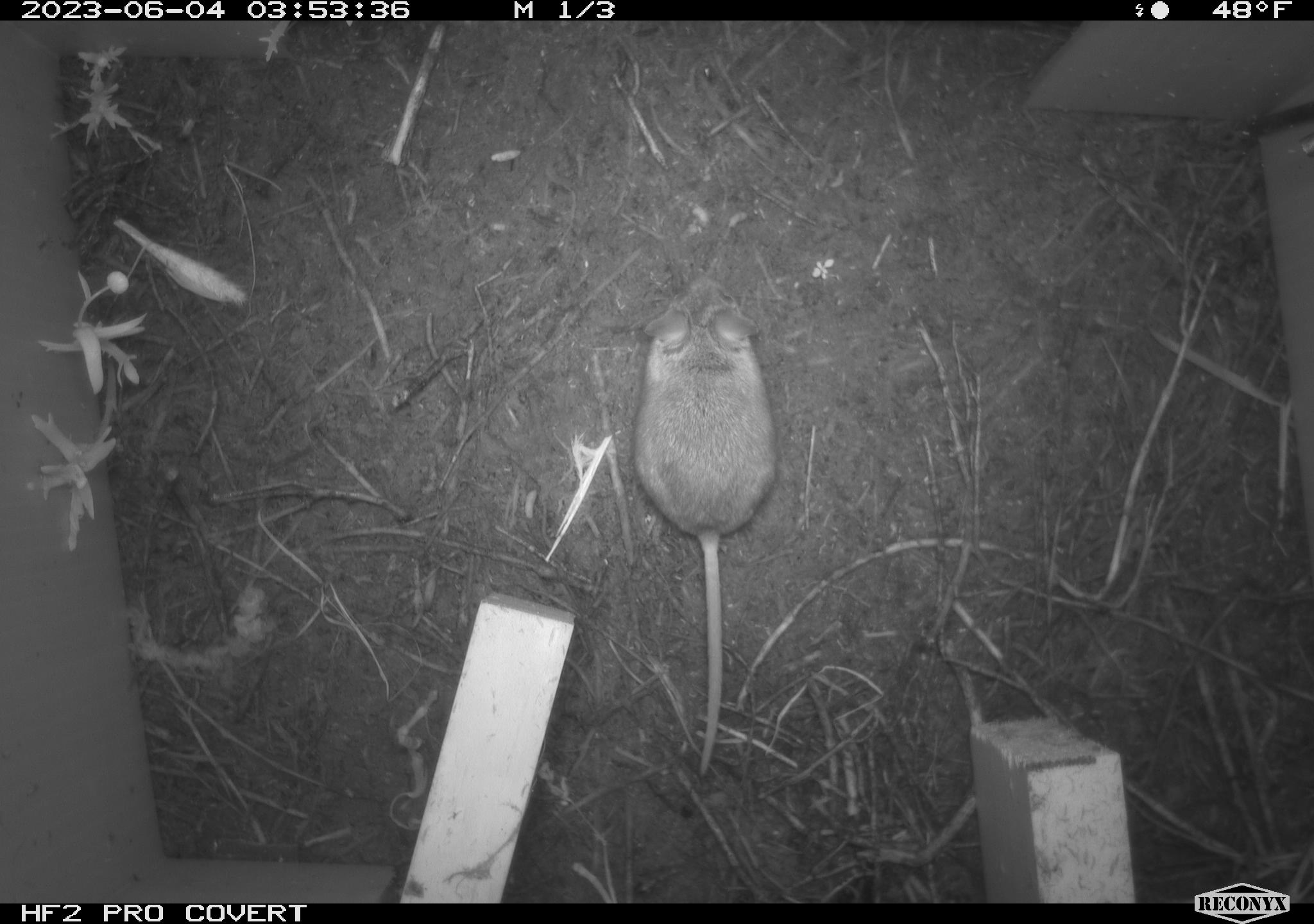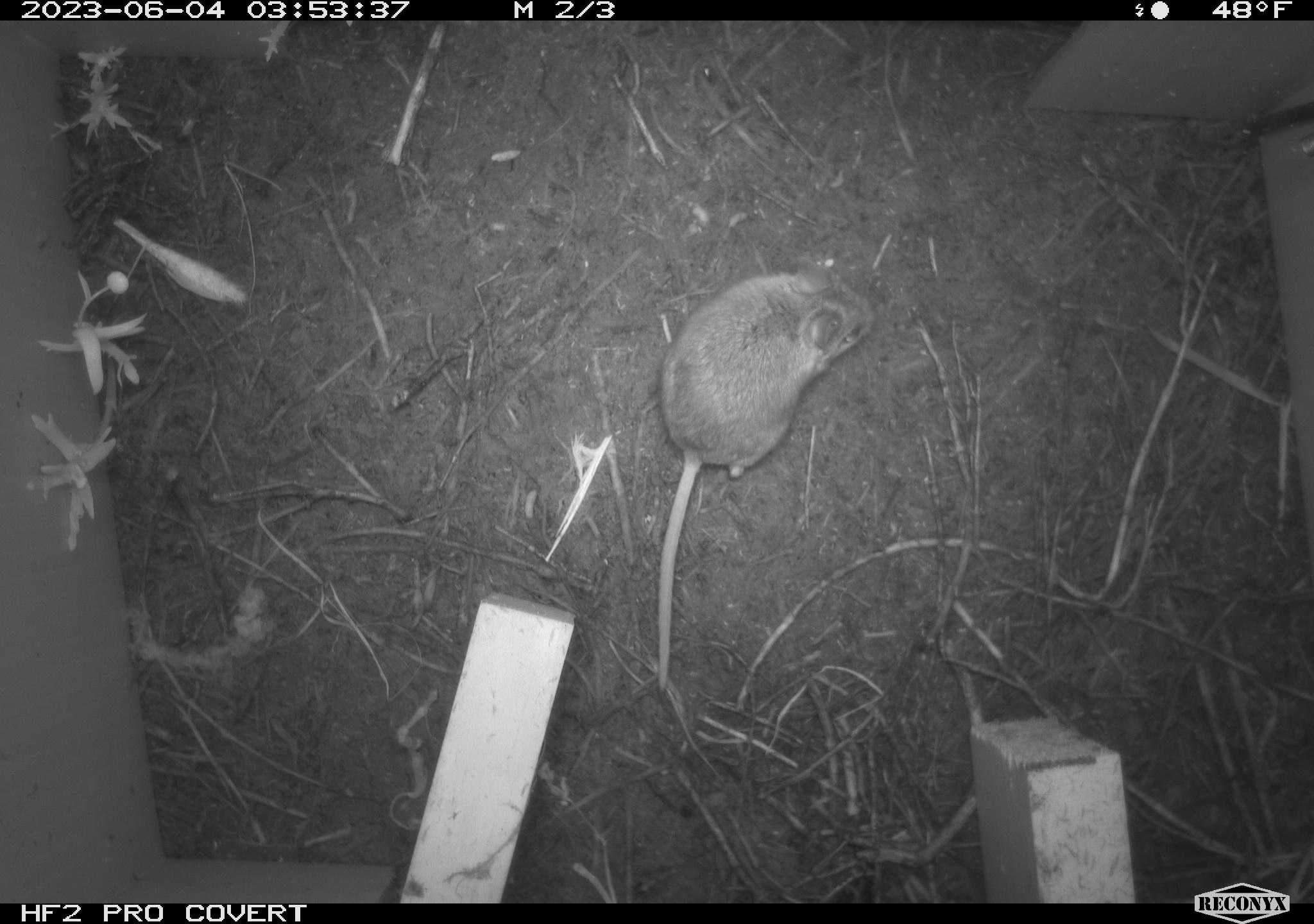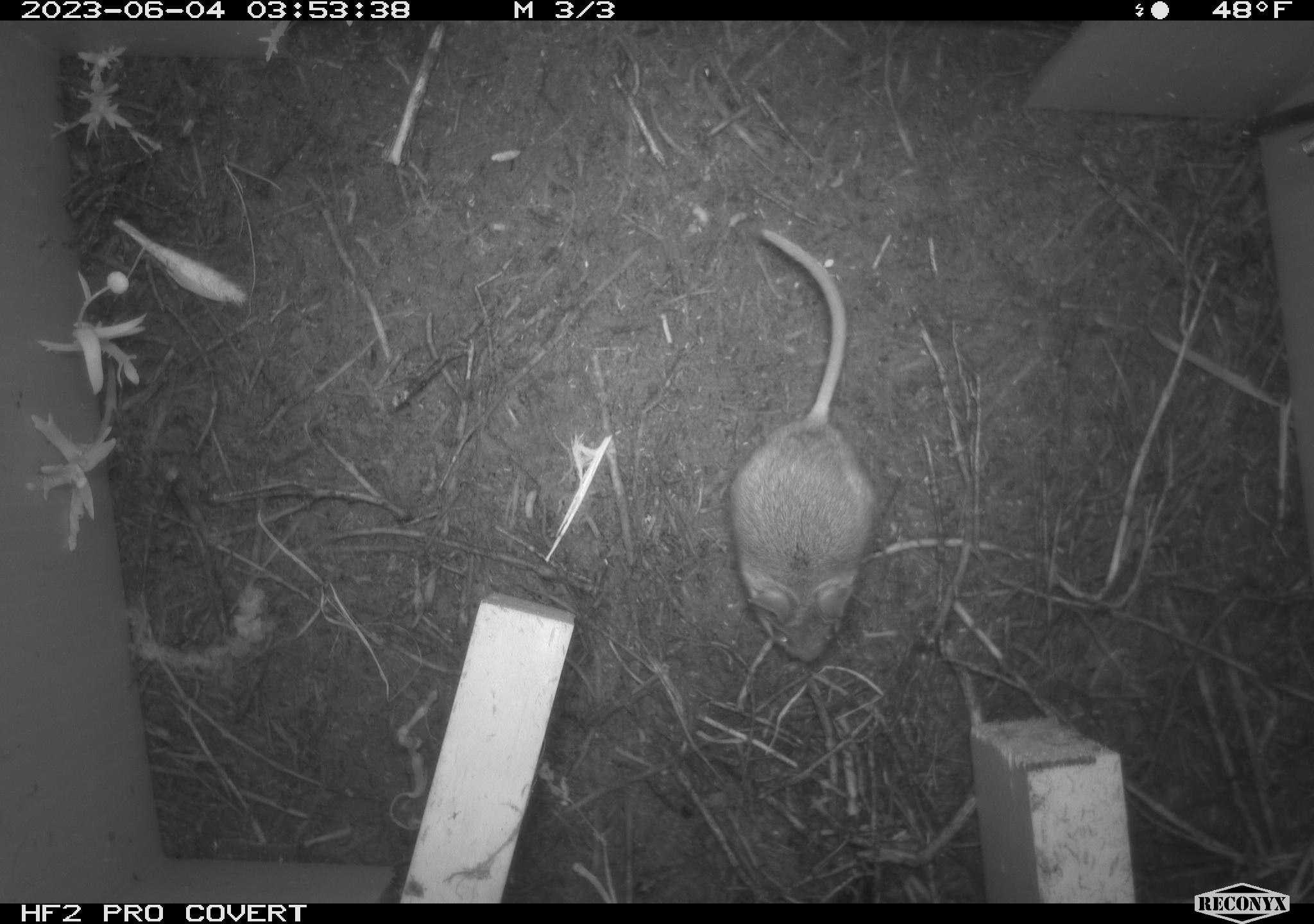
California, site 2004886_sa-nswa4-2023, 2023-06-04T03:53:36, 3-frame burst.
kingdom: Animalia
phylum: Chordata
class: Mammalia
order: Rodentia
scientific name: Rodentia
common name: mouse species